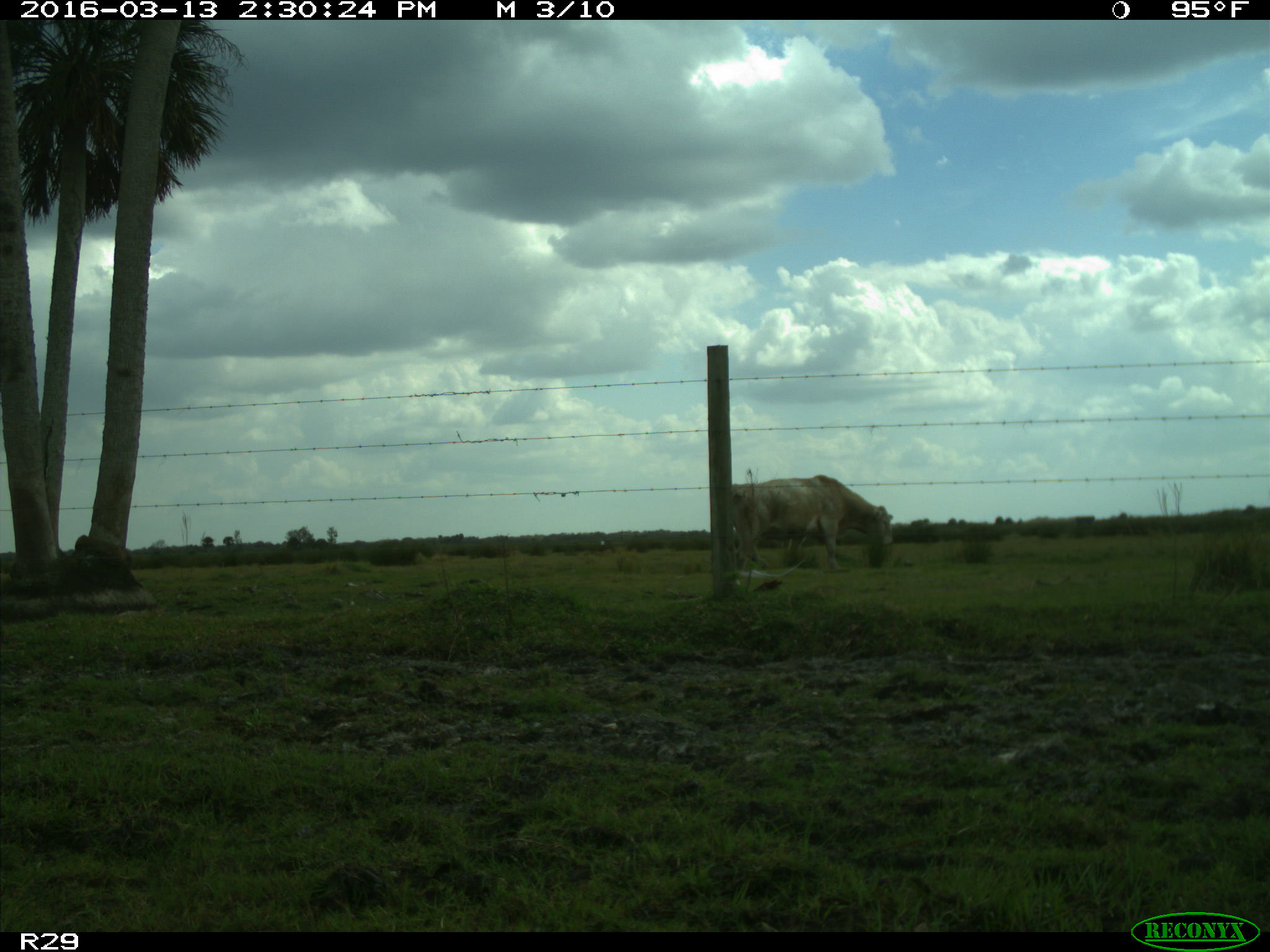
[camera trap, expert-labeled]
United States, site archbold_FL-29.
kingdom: Animalia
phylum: Chordata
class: Mammalia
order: Artiodactyla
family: Bovidae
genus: Bos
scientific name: Bos taurus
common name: domestic cow